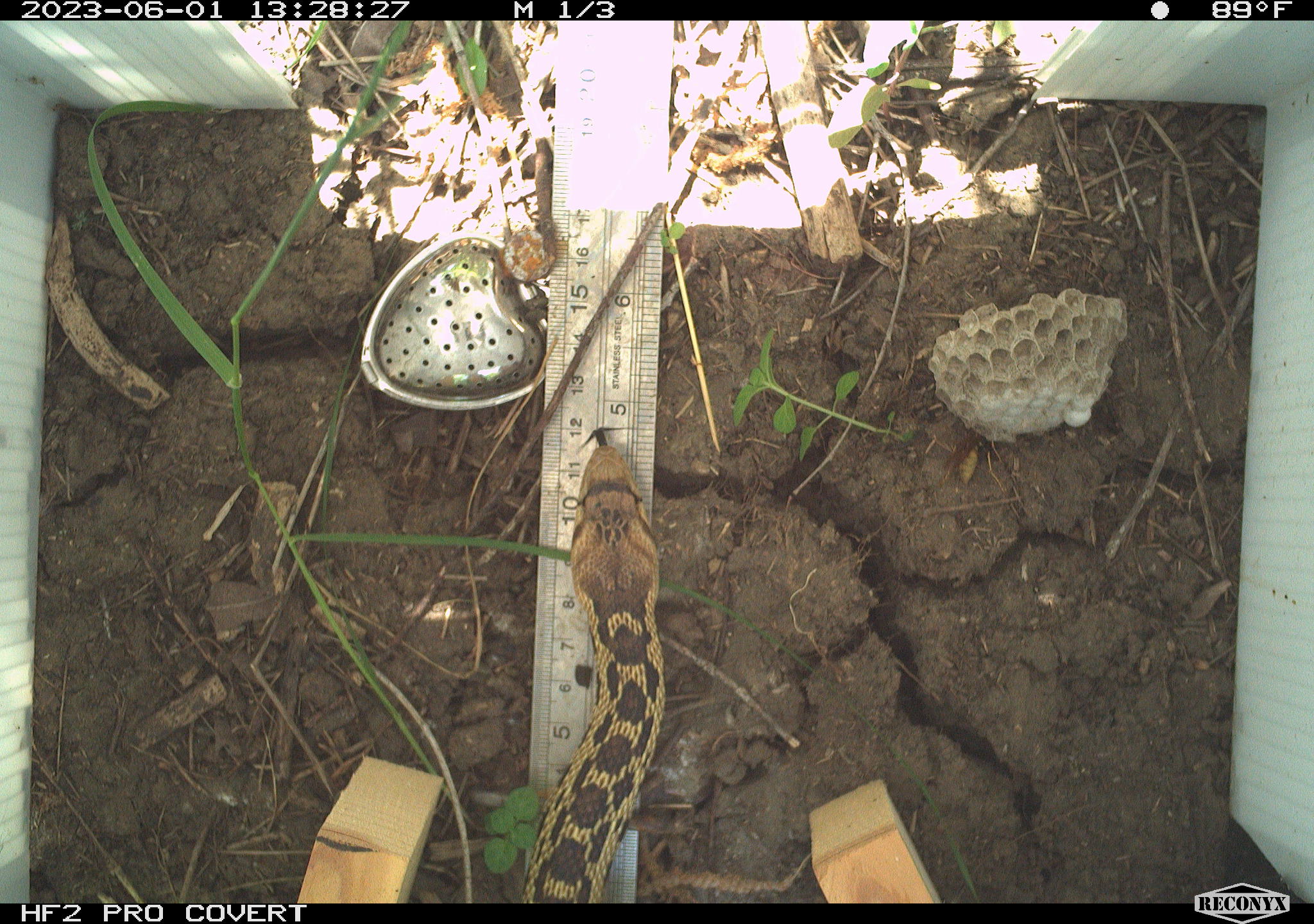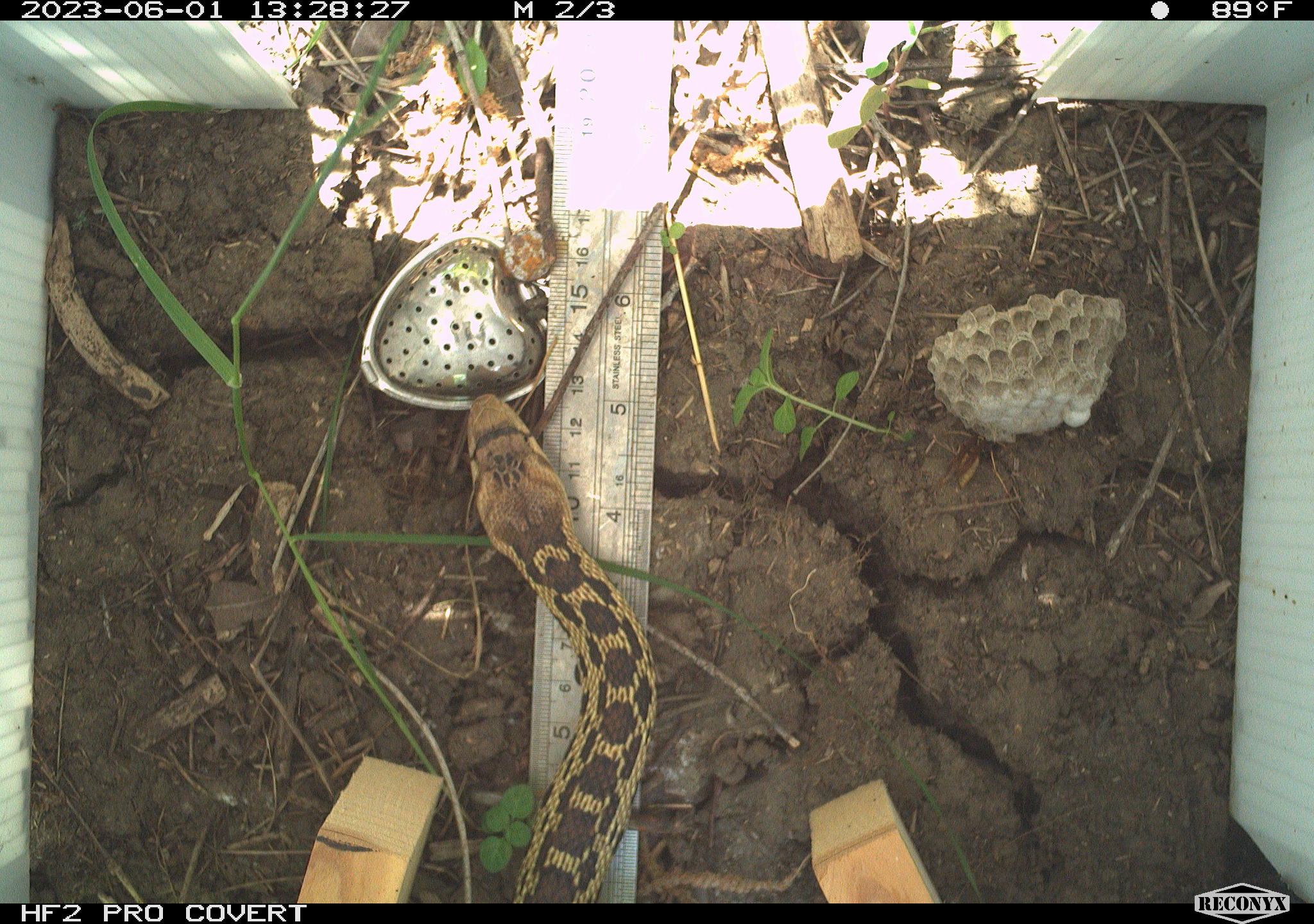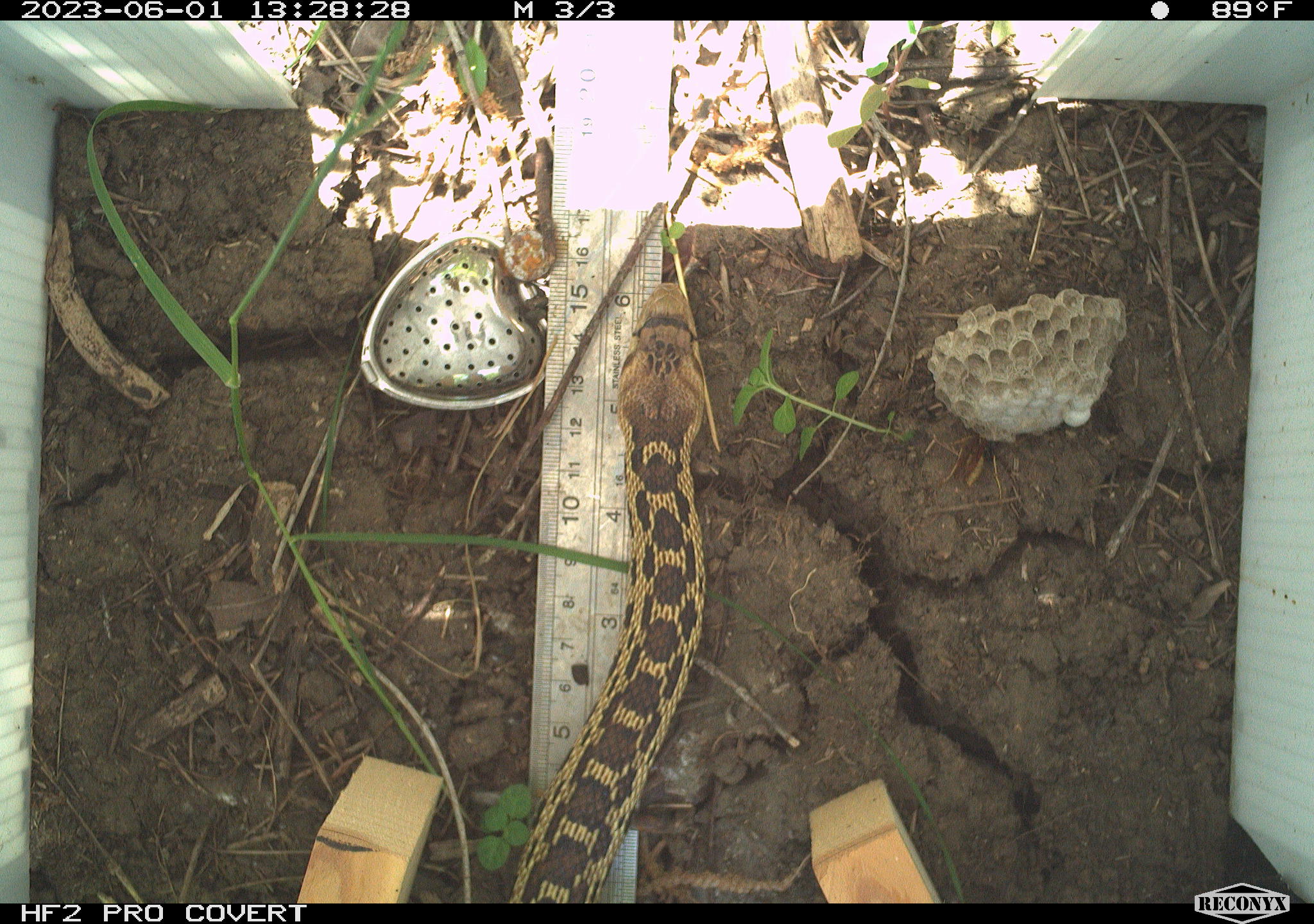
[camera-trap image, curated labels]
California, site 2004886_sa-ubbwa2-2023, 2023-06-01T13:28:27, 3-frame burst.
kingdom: Animalia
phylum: Chordata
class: Reptilia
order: Squamata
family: Colubridae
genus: Pituophis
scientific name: Pituophis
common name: bullsnakes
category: pituophis species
Pituophis species (bullsnakes) (Pituophis).